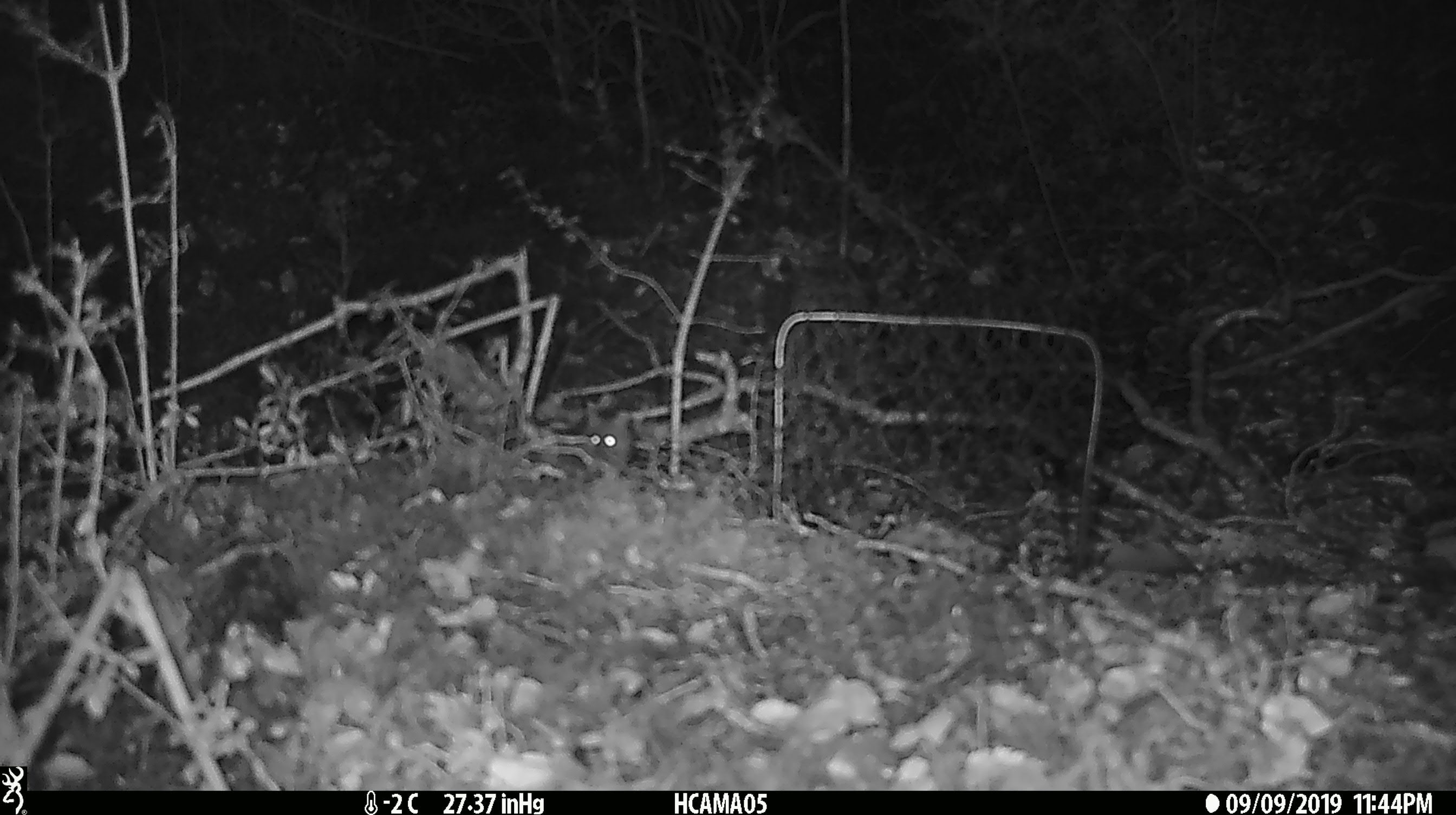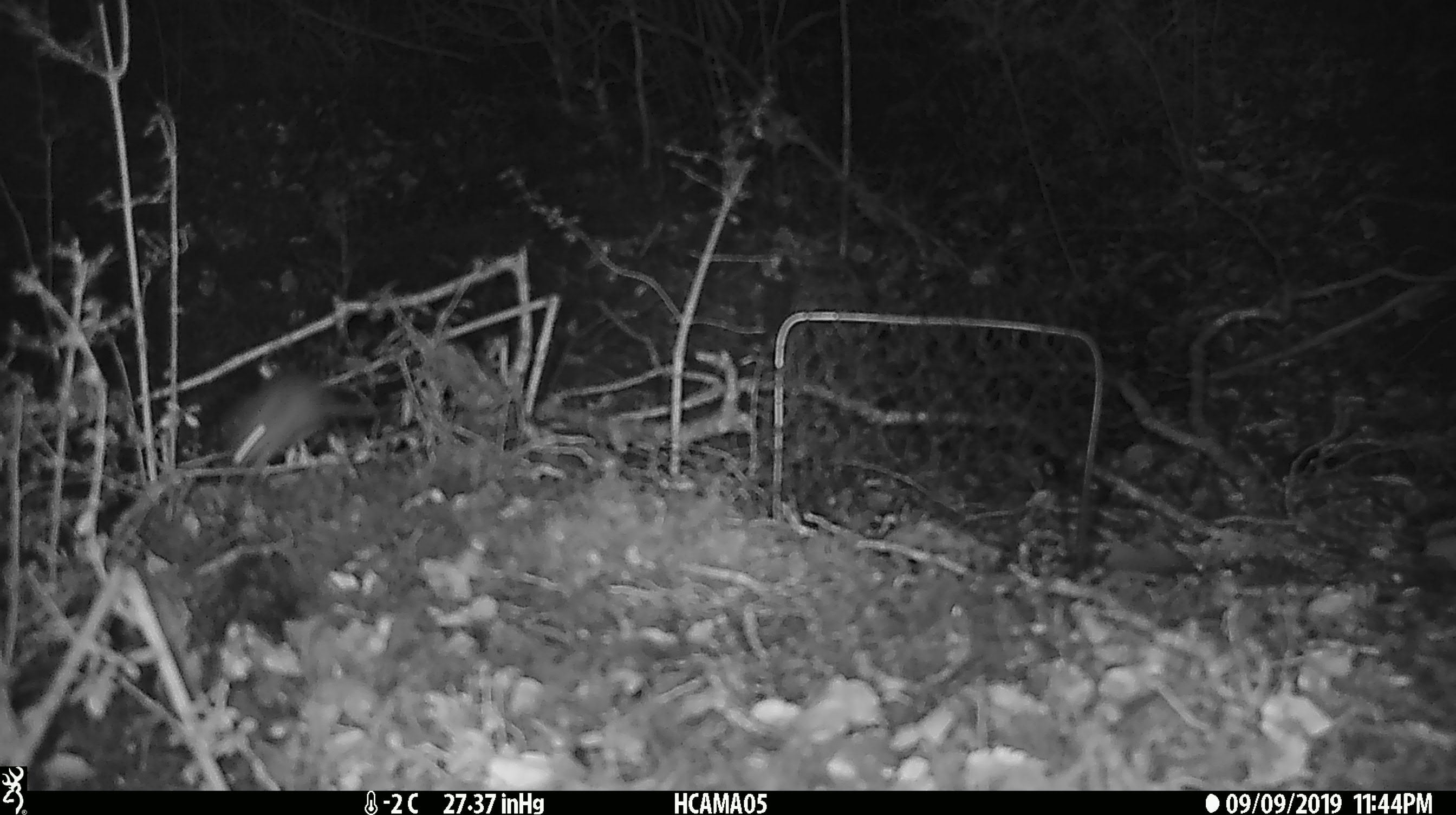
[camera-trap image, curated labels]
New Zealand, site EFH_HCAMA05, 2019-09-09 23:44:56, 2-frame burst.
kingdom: Animalia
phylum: Chordata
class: Mammalia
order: Rodentia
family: Muridae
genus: Mus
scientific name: Mus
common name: mouse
Mouse (Mus).